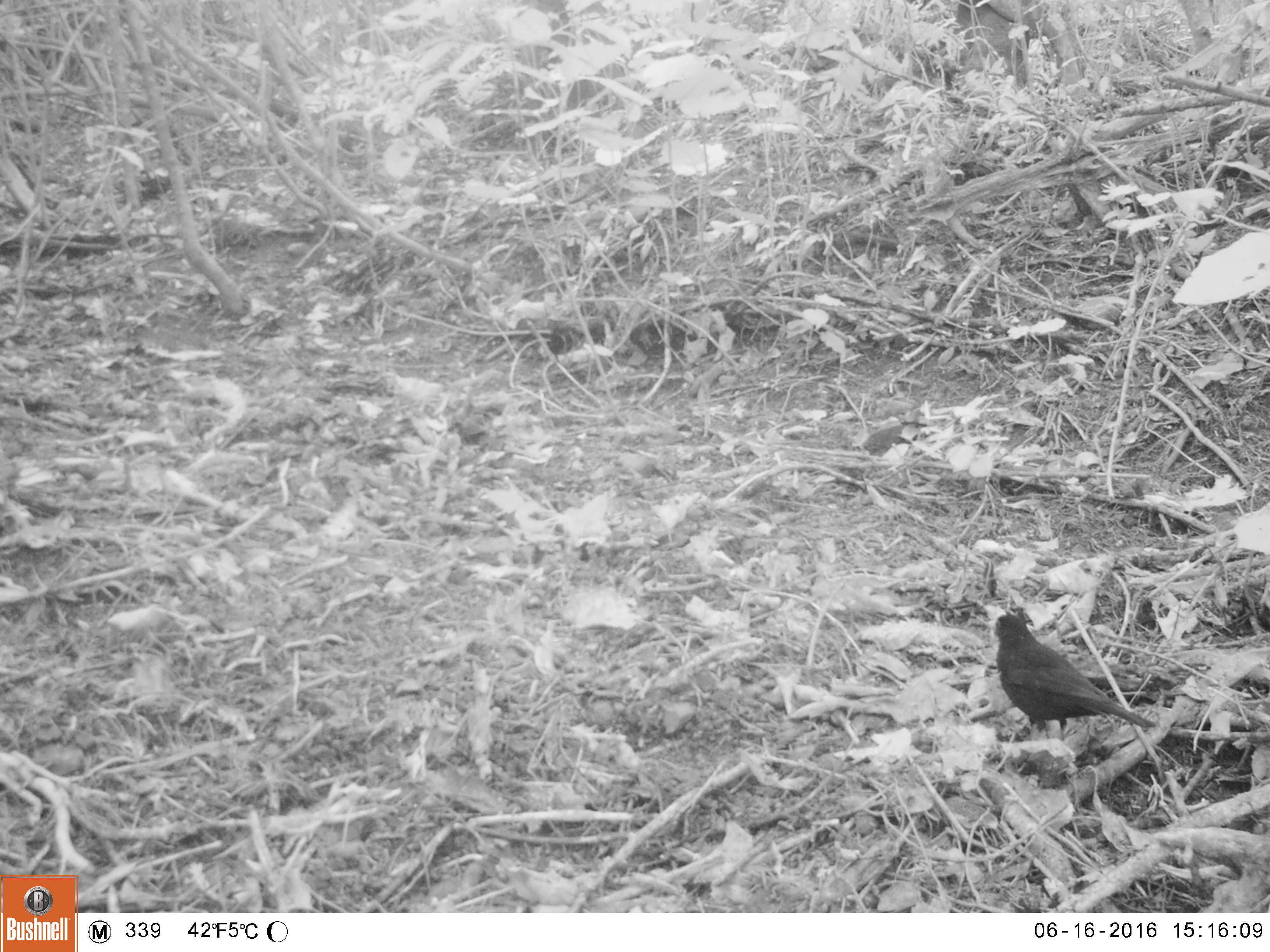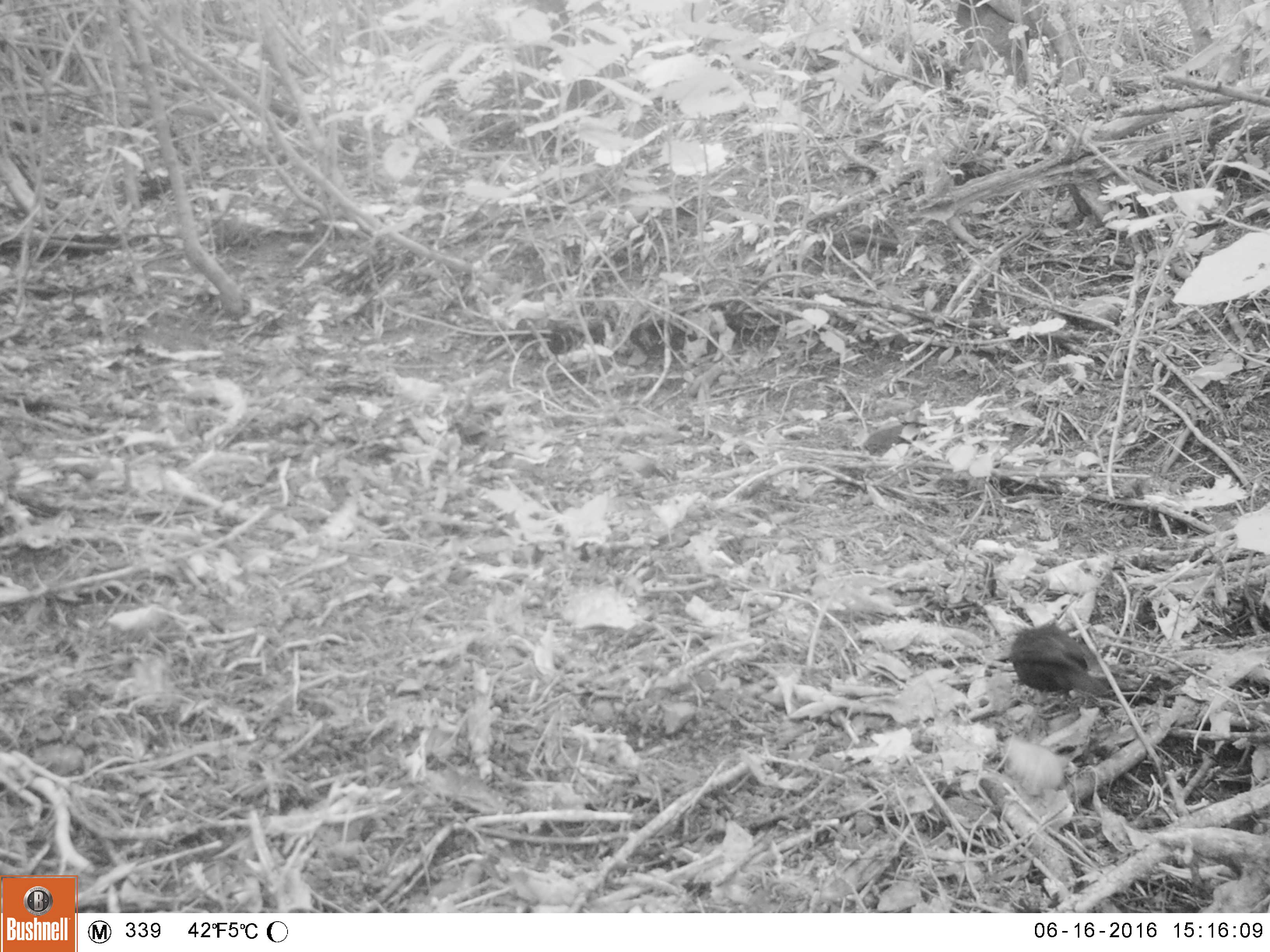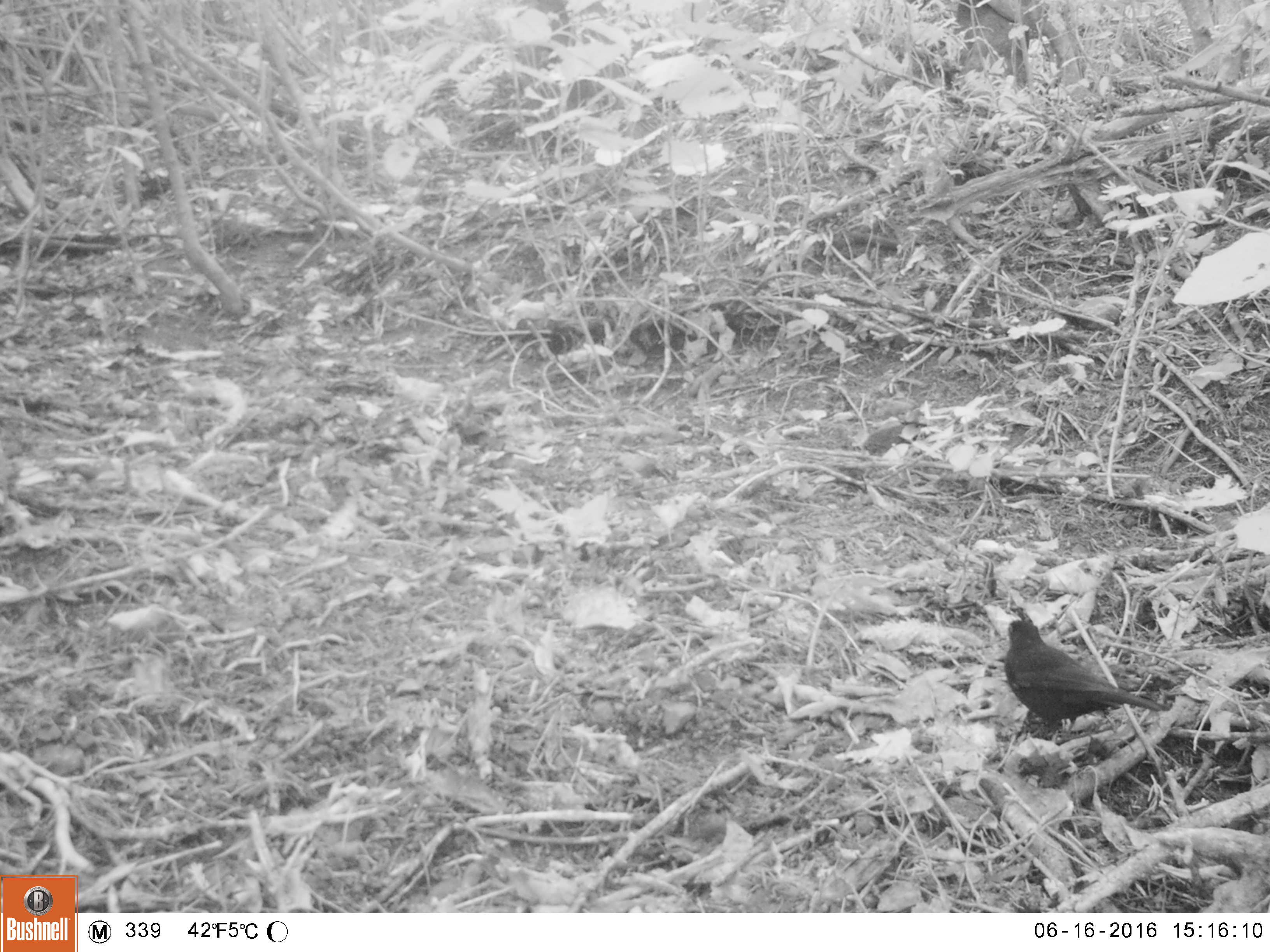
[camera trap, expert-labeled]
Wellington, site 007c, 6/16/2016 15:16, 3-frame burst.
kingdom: Animalia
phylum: Chordata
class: Aves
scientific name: Aves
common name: bird